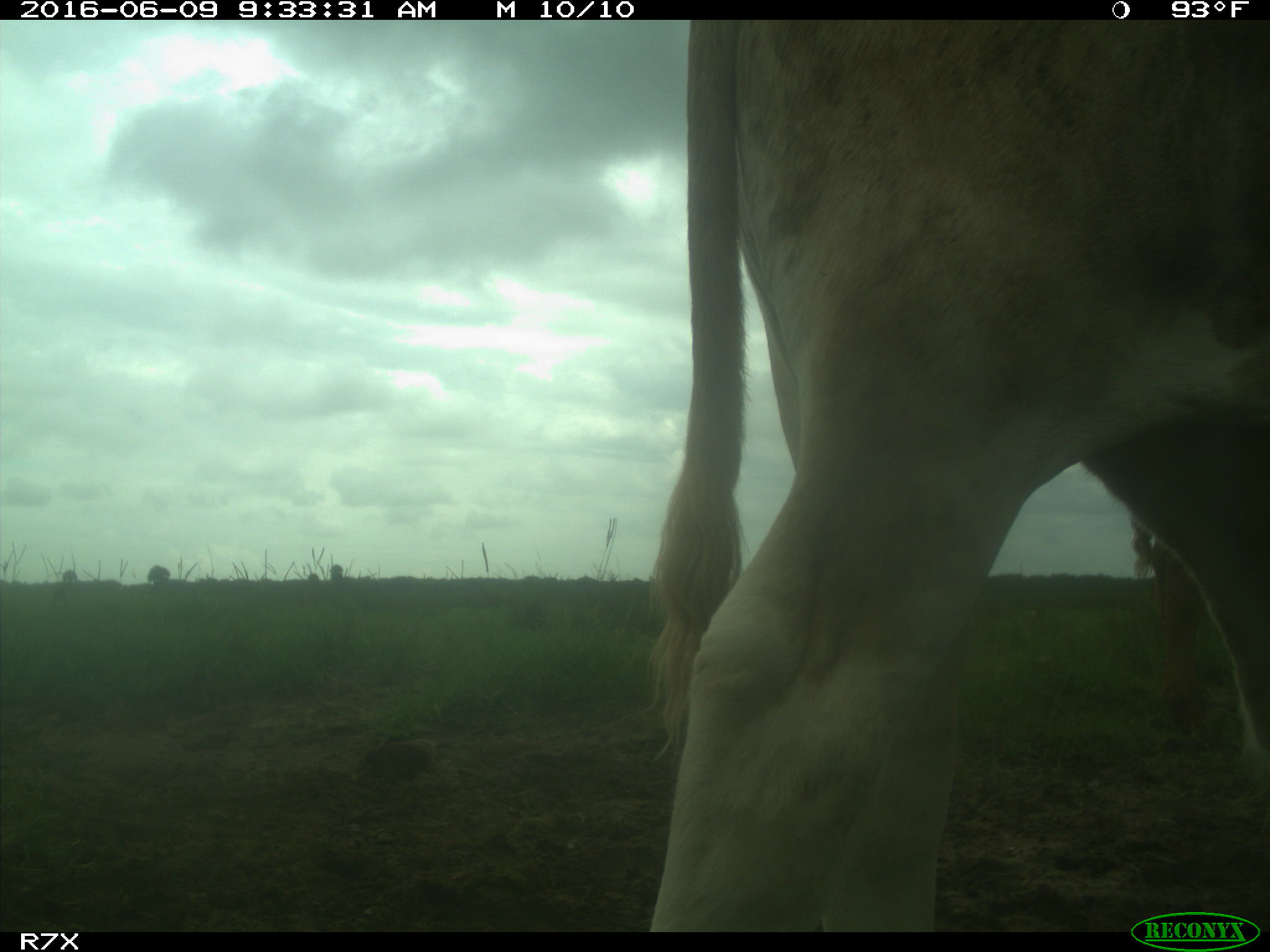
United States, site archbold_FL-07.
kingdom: Animalia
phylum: Chordata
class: Mammalia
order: Artiodactyla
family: Bovidae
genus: Bos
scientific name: Bos taurus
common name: domestic cow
Bos taurus (domestic cow).